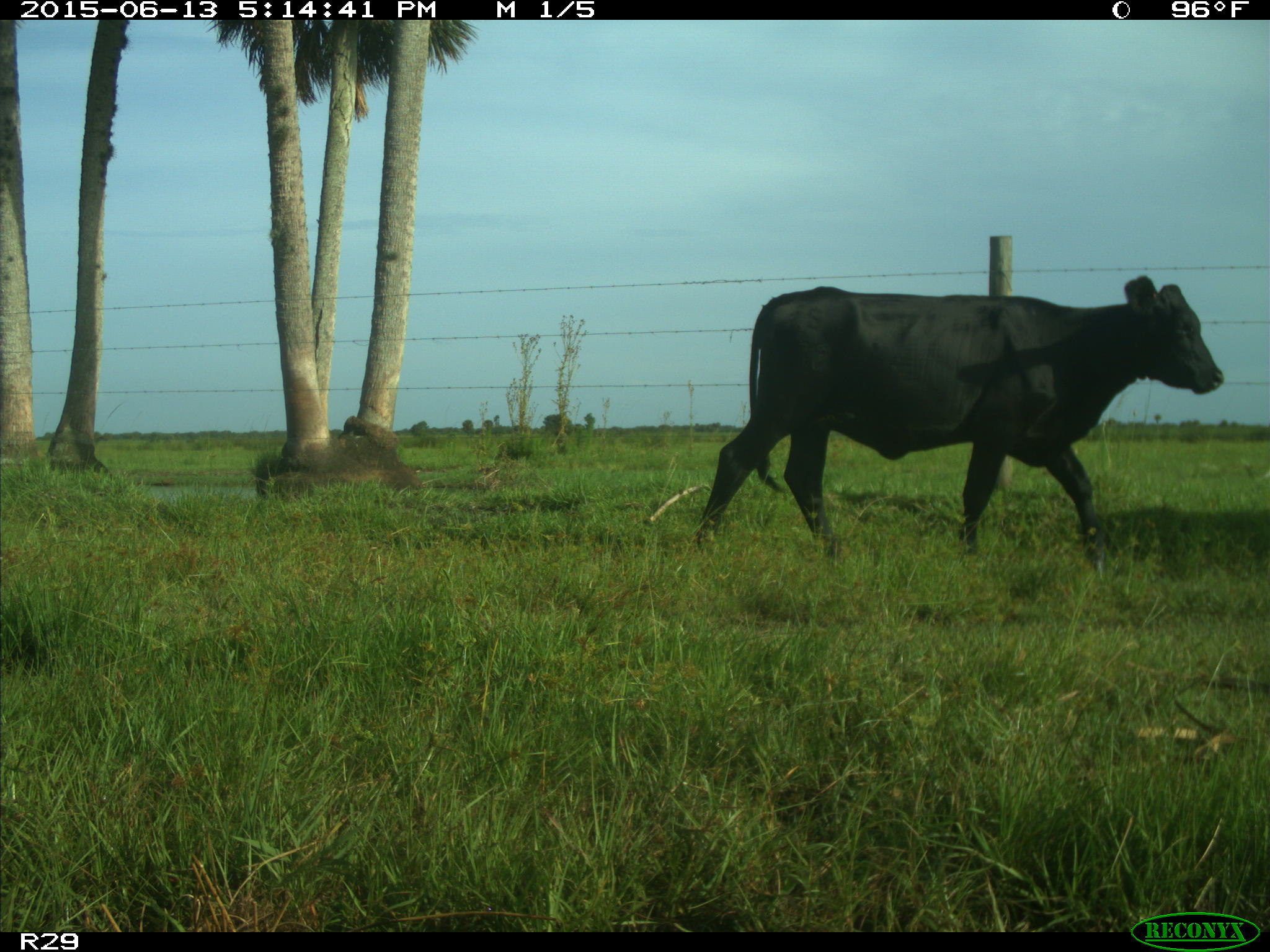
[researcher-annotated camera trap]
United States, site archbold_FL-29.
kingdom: Animalia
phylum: Chordata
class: Mammalia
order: Artiodactyla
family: Bovidae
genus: Bos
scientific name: Bos taurus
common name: domestic cow